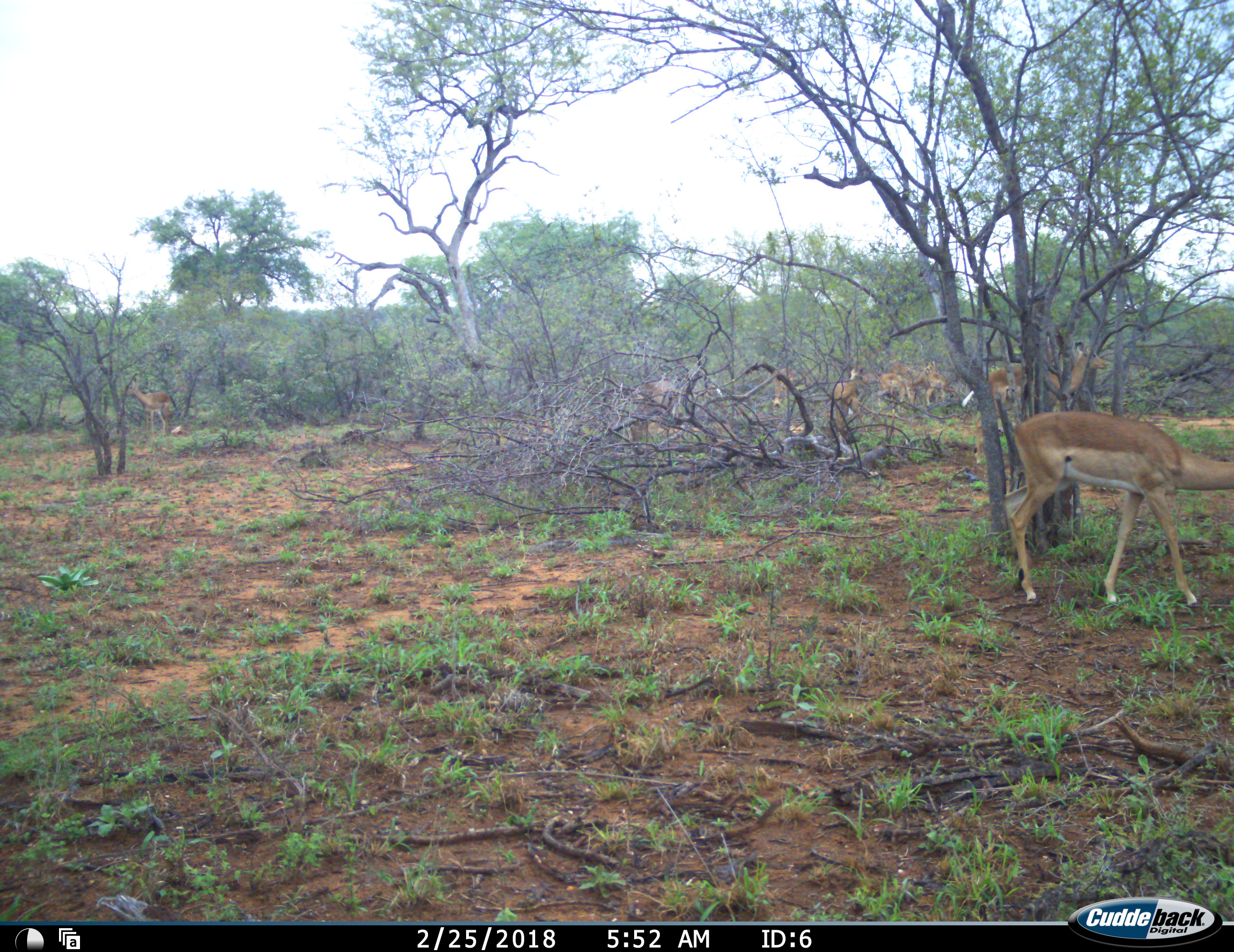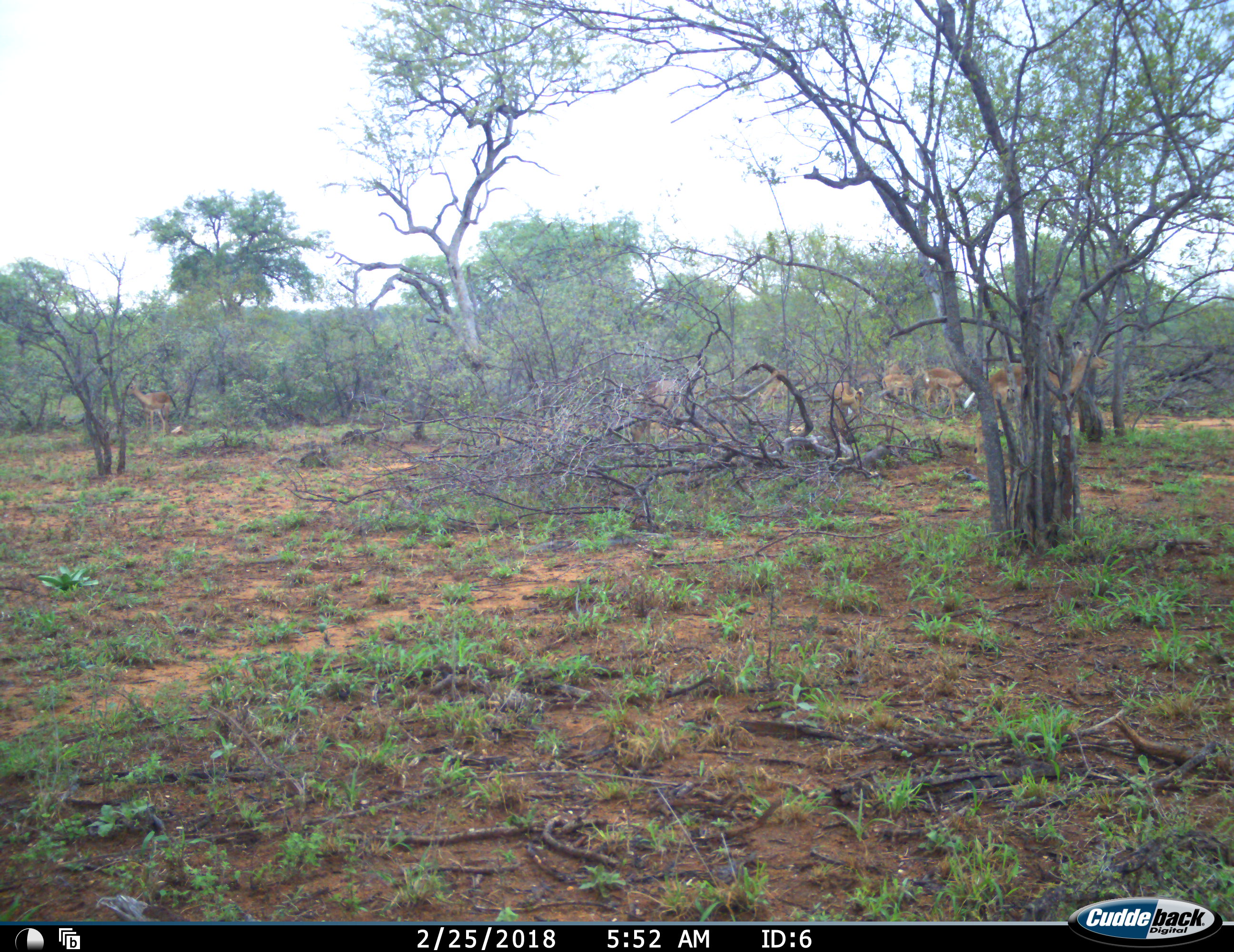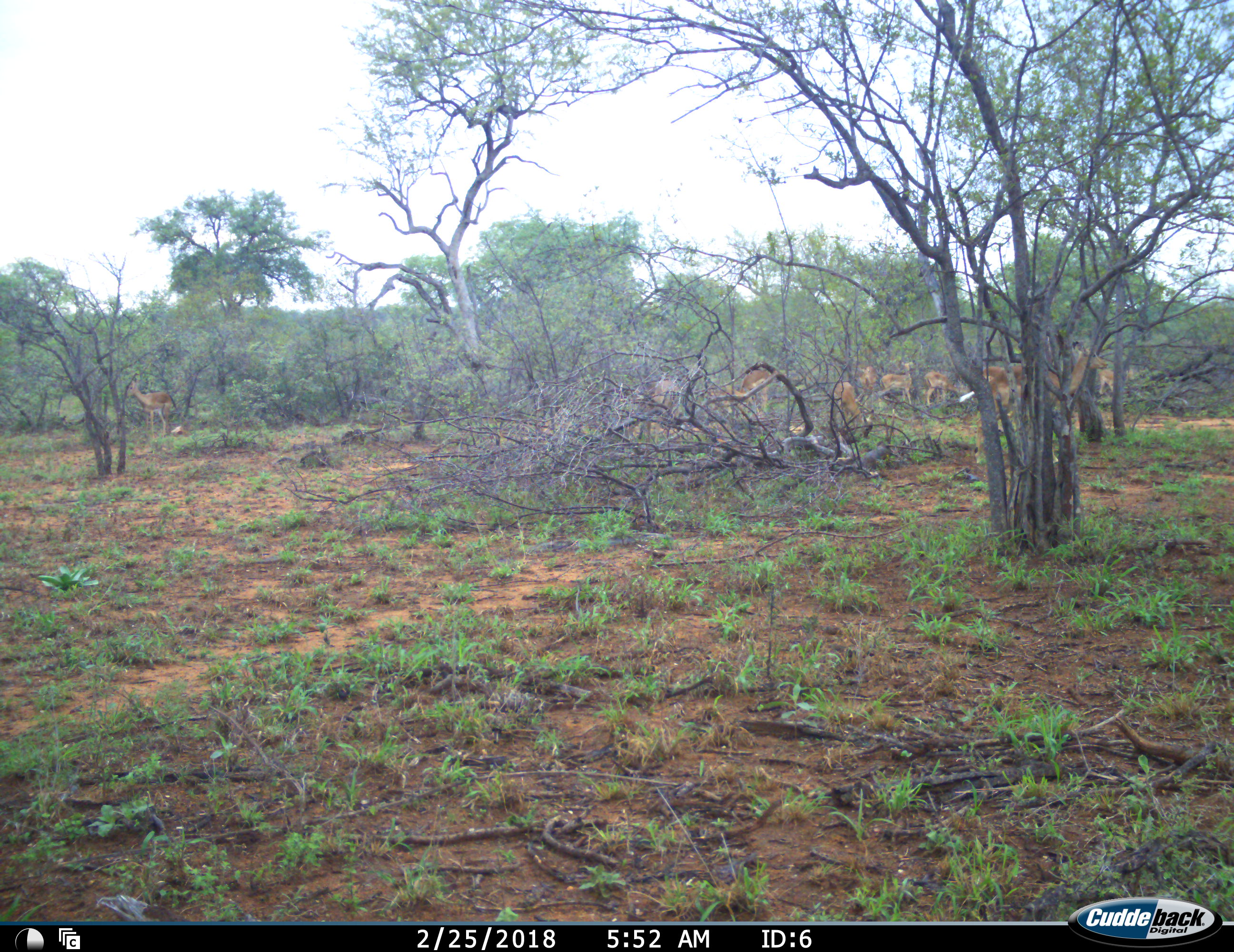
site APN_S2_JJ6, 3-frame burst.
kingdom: Animalia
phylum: Chordata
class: Mammalia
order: Artiodactyla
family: Bovidae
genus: Aepyceros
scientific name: Aepyceros melampus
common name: impala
Impala (Aepyceros melampus), count 11-50. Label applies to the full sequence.